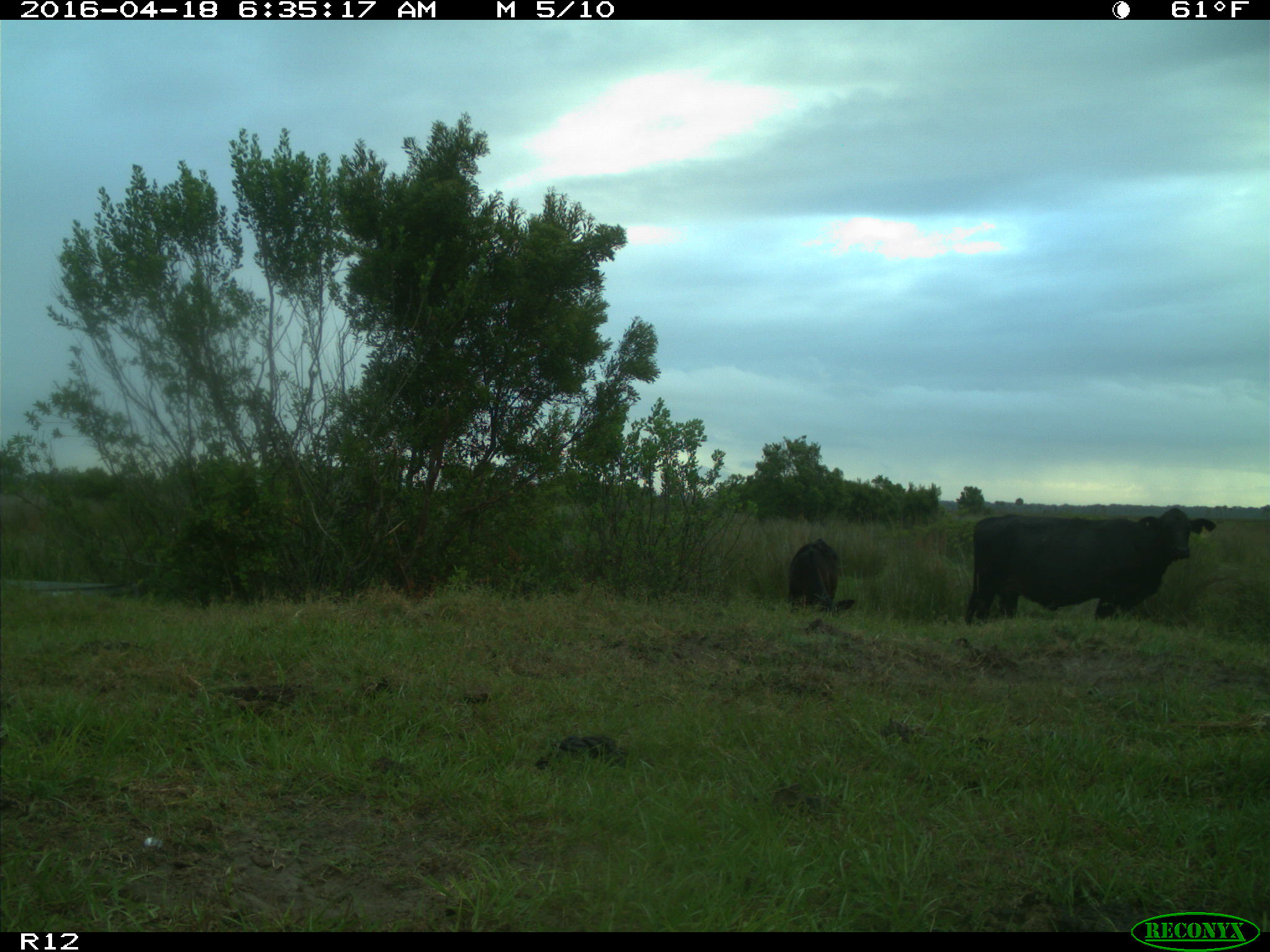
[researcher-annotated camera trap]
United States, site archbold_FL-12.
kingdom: Animalia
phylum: Chordata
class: Mammalia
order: Artiodactyla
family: Bovidae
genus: Bos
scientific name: Bos taurus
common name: domestic cow